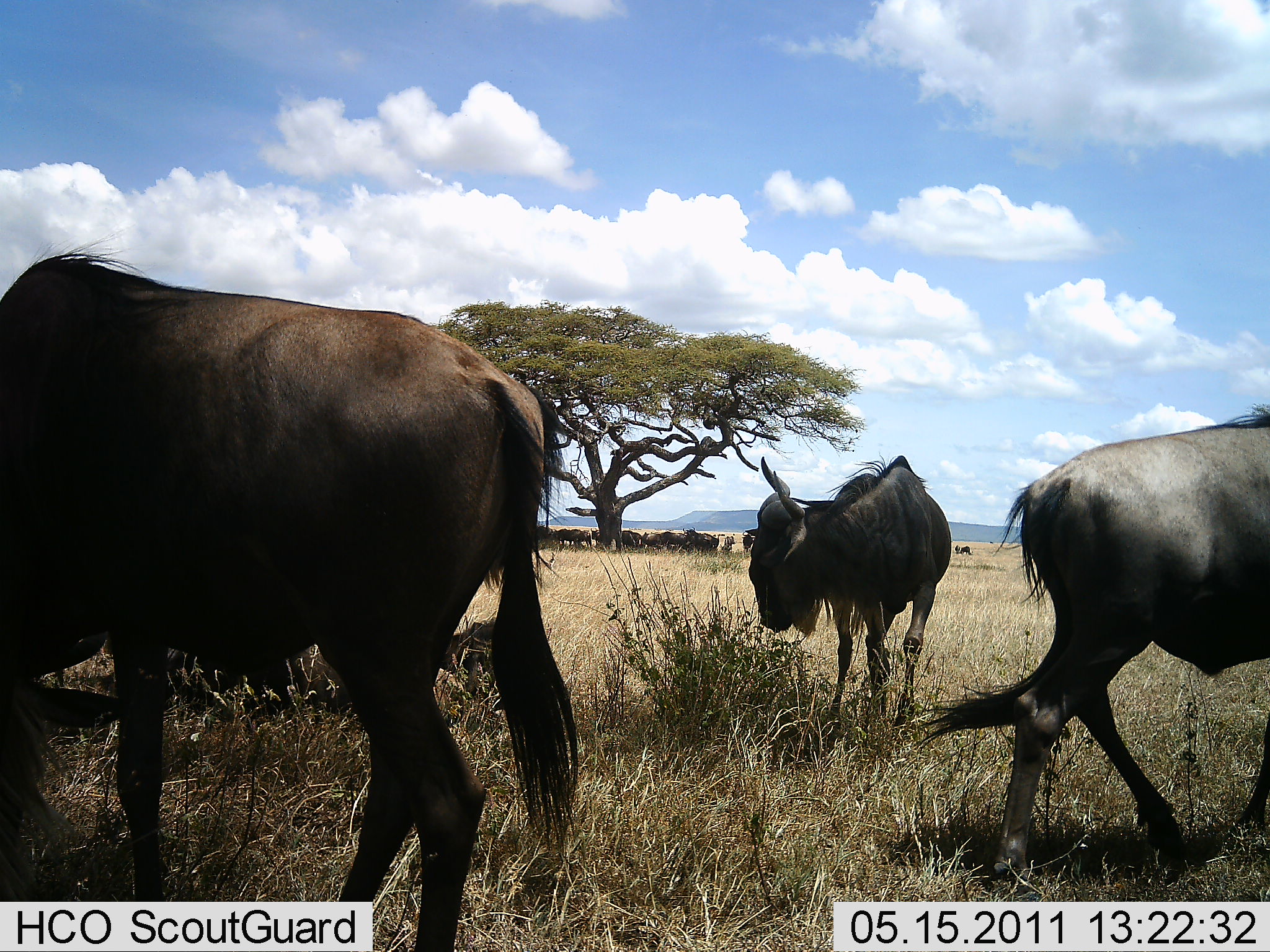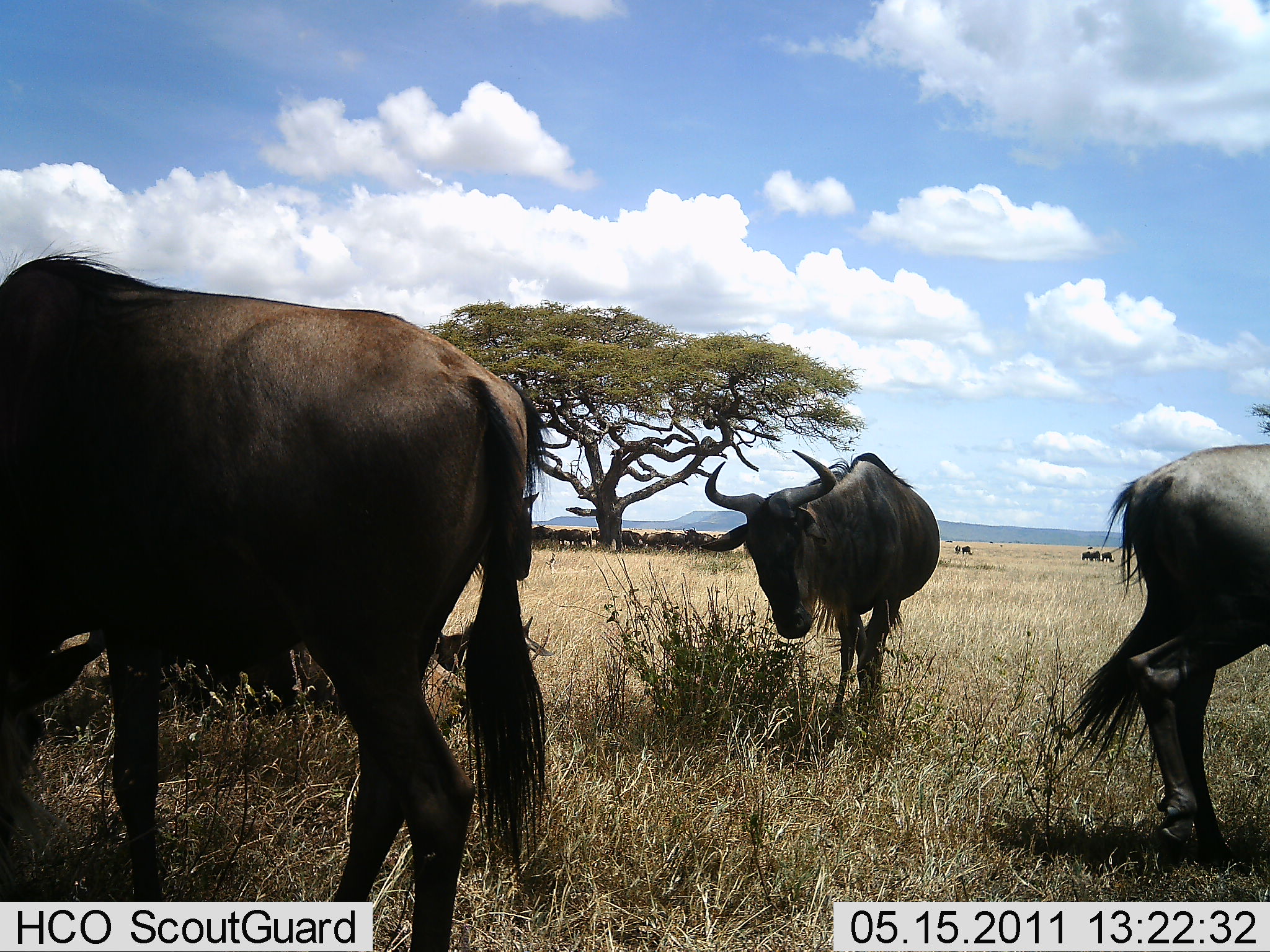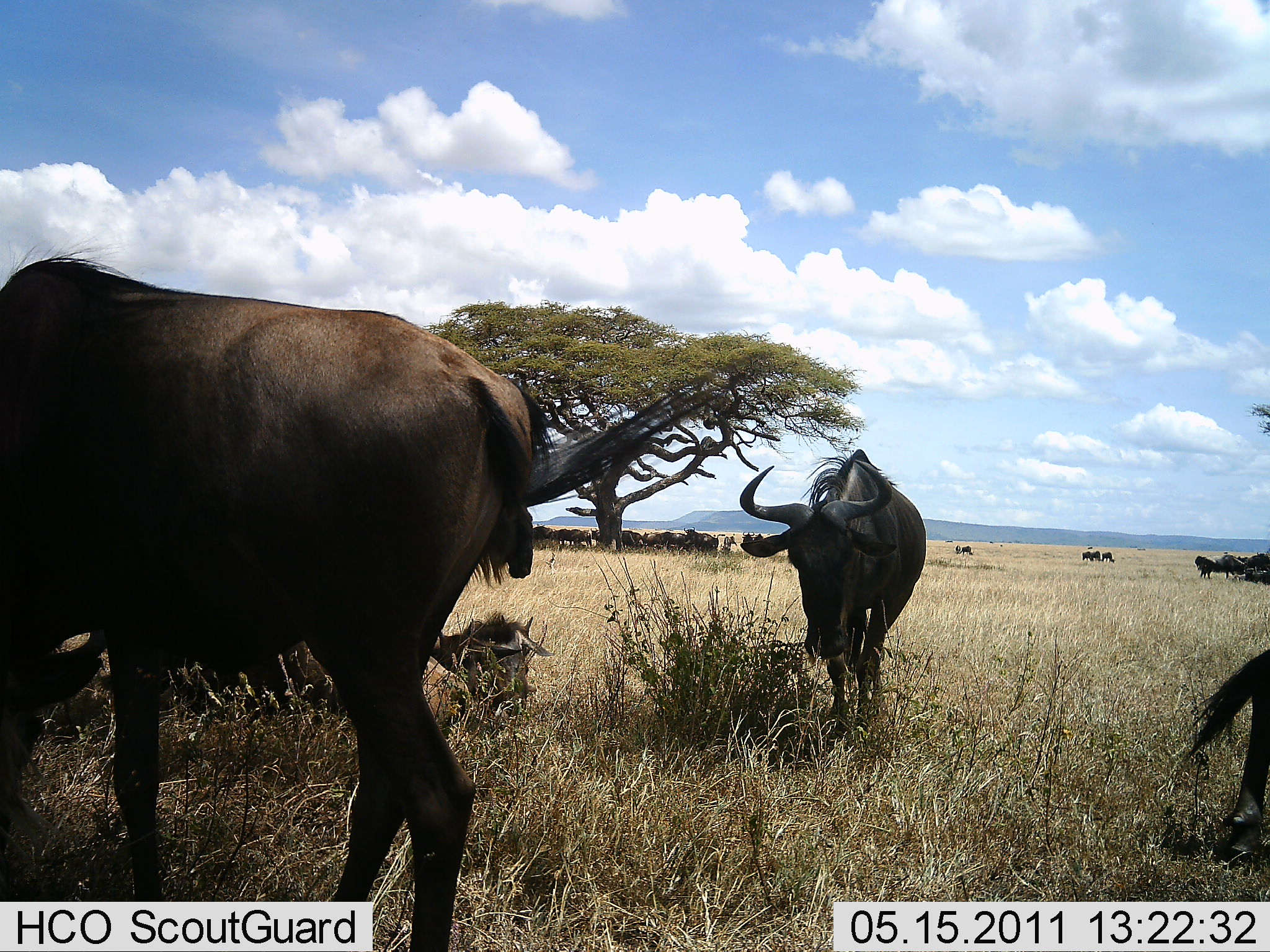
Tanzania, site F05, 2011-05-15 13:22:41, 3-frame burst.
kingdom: Animalia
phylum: Chordata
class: Mammalia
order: Artiodactyla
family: Bovidae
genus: Connochaetes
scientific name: Connochaetes taurinus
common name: blue wildebeest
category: wildebeest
Wildebeest (blue wildebeest) (Connochaetes taurinus), count 4. Behavior (volunteer vote fractions): standing 85%, resting 46%, moving 31%, interacting 0%. Young present (vote fraction): 0%. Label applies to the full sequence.